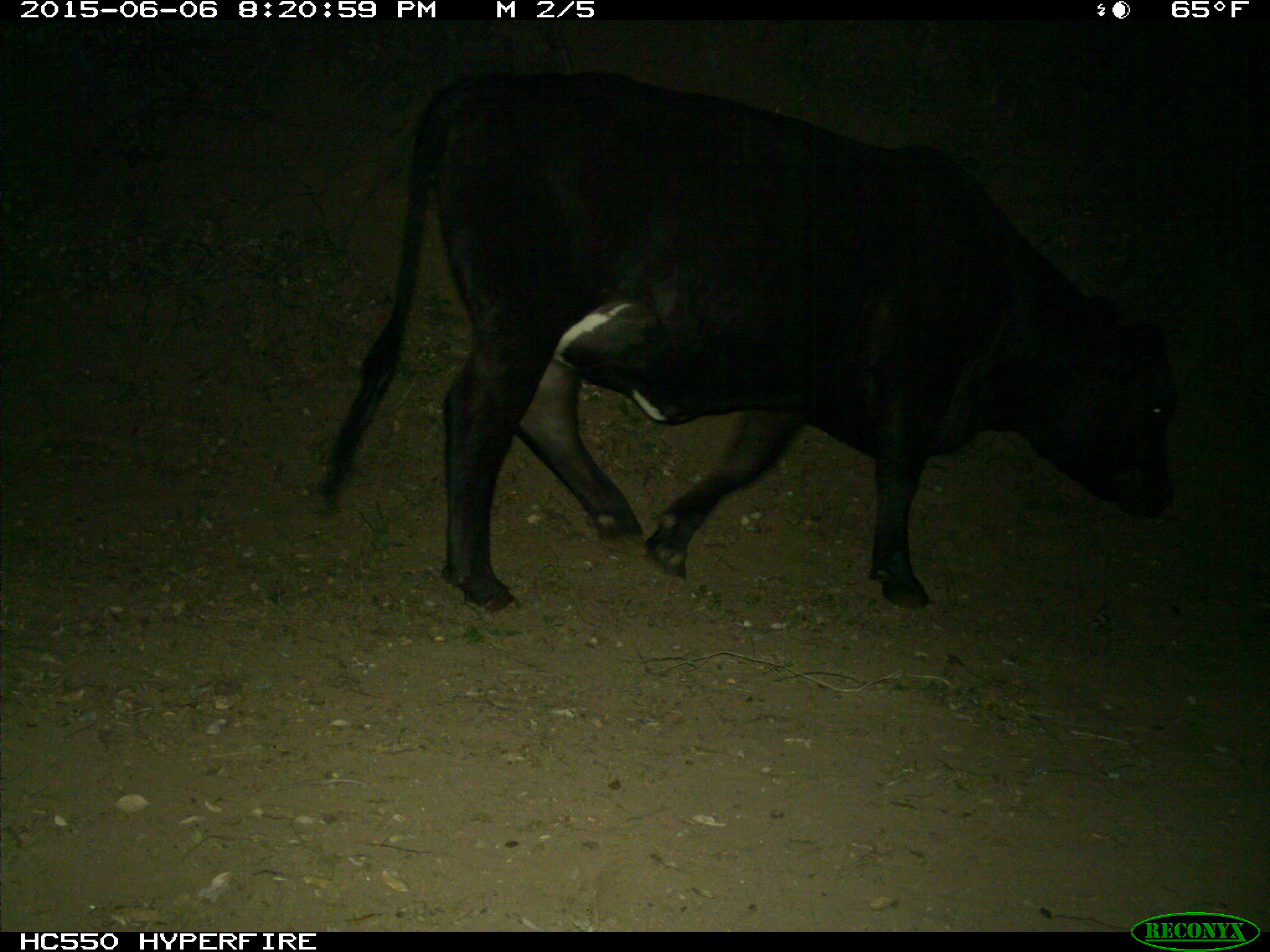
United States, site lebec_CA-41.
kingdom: Animalia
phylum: Chordata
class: Mammalia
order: Artiodactyla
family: Bovidae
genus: Bos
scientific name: Bos taurus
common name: domestic cow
Bos taurus (domestic cow).